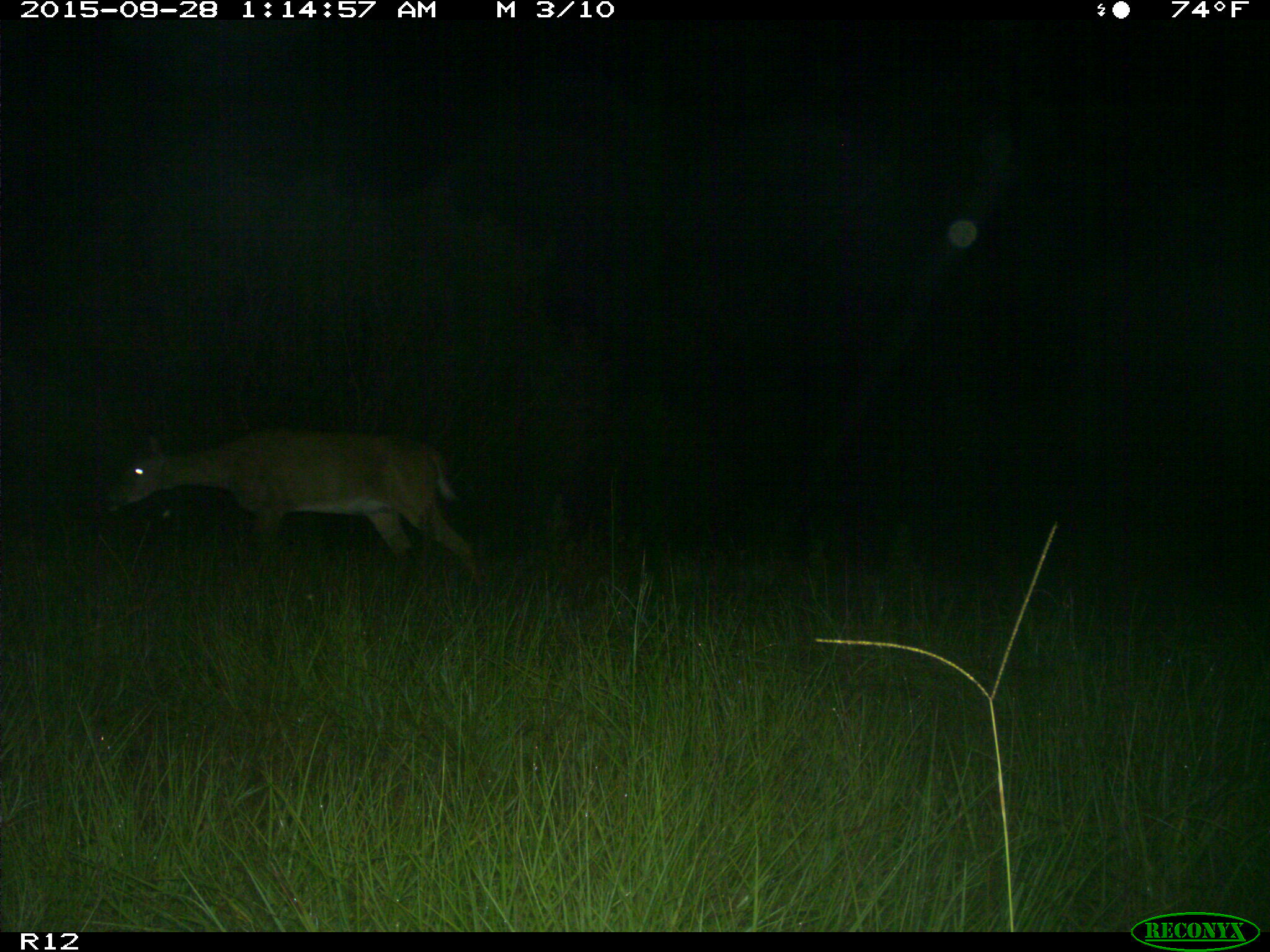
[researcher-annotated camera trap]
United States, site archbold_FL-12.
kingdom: Animalia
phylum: Chordata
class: Mammalia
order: Artiodactyla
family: Cervidae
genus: Odocoileus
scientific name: Odocoileus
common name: deer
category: unidentified deer